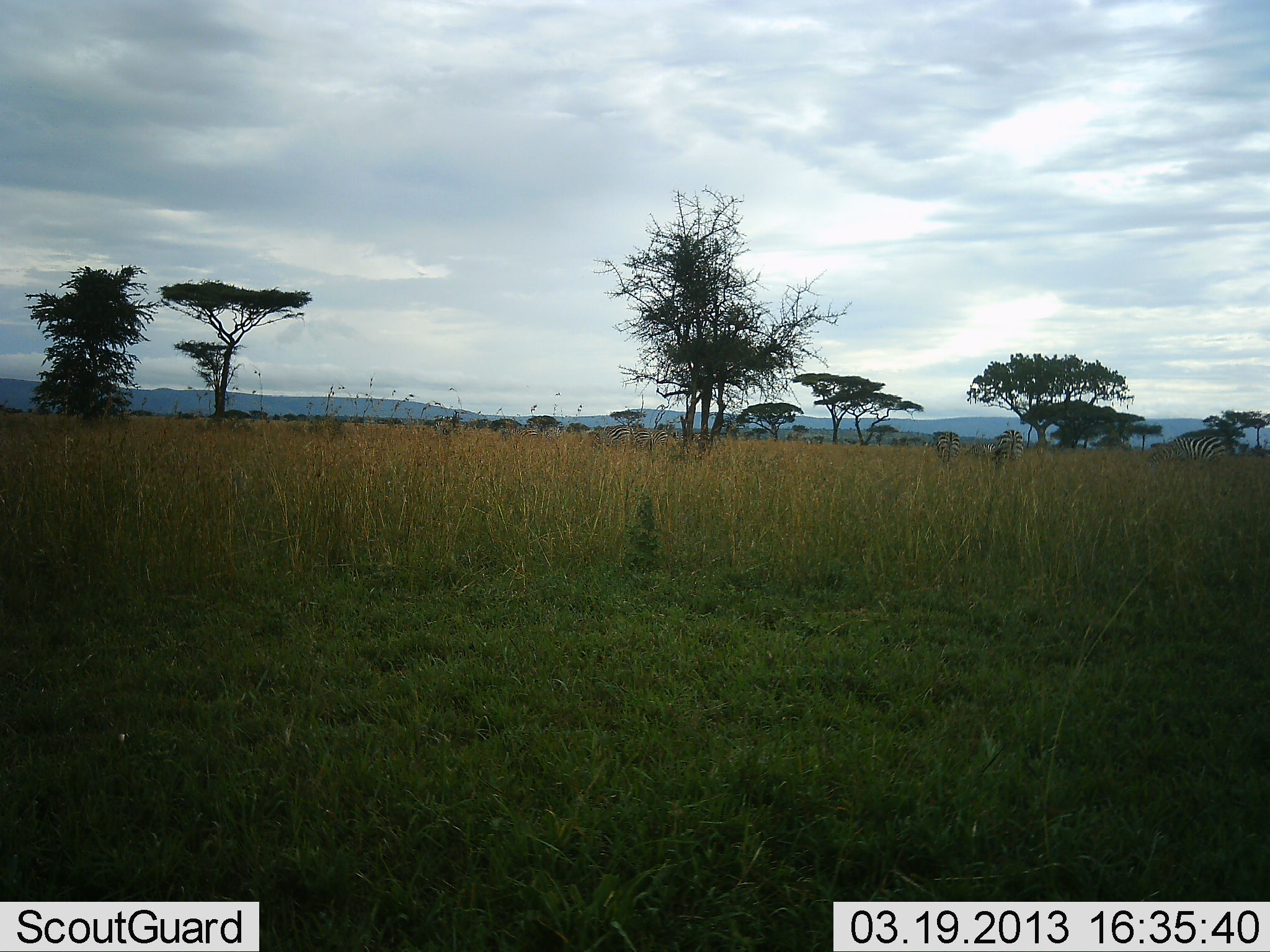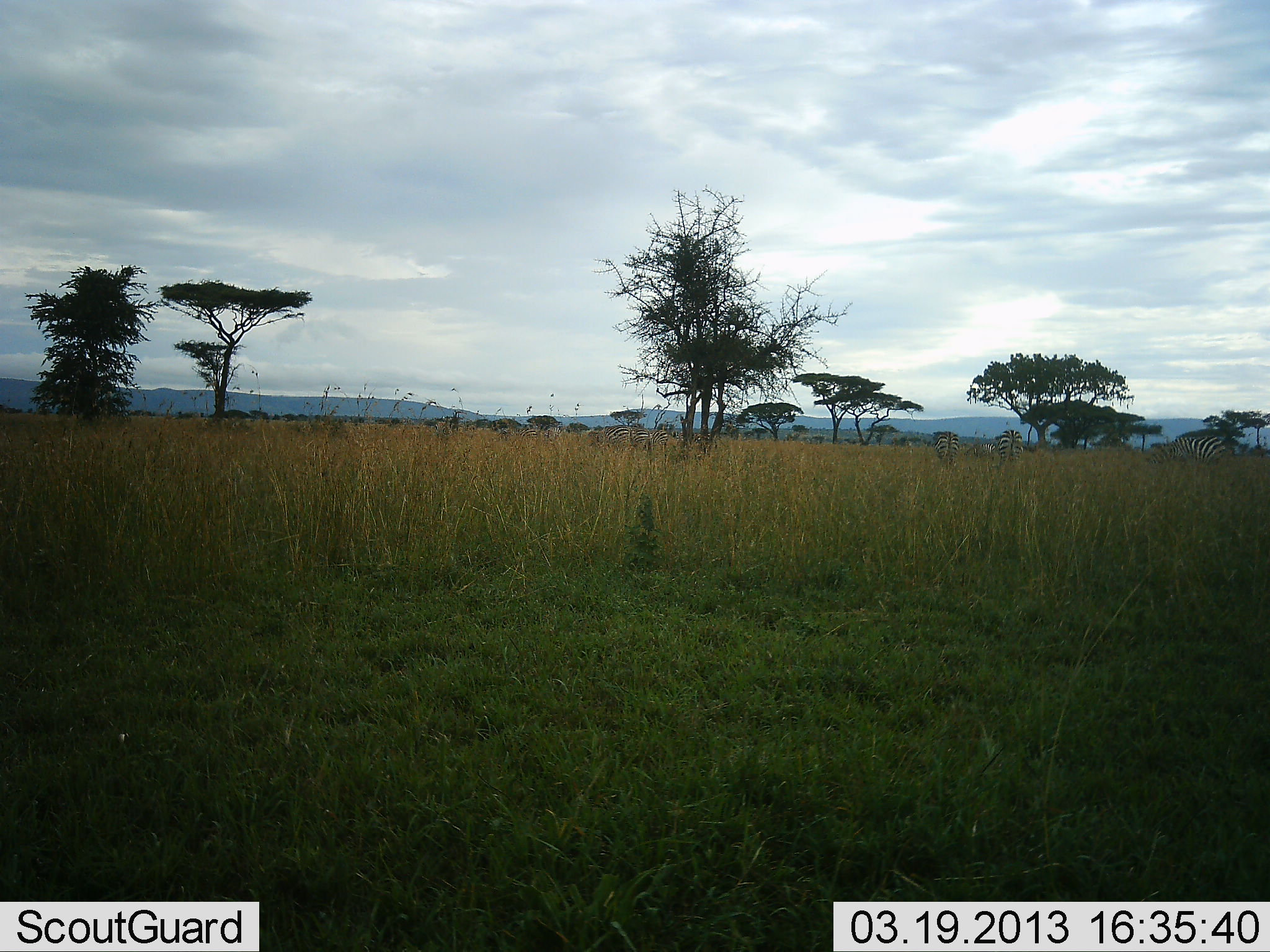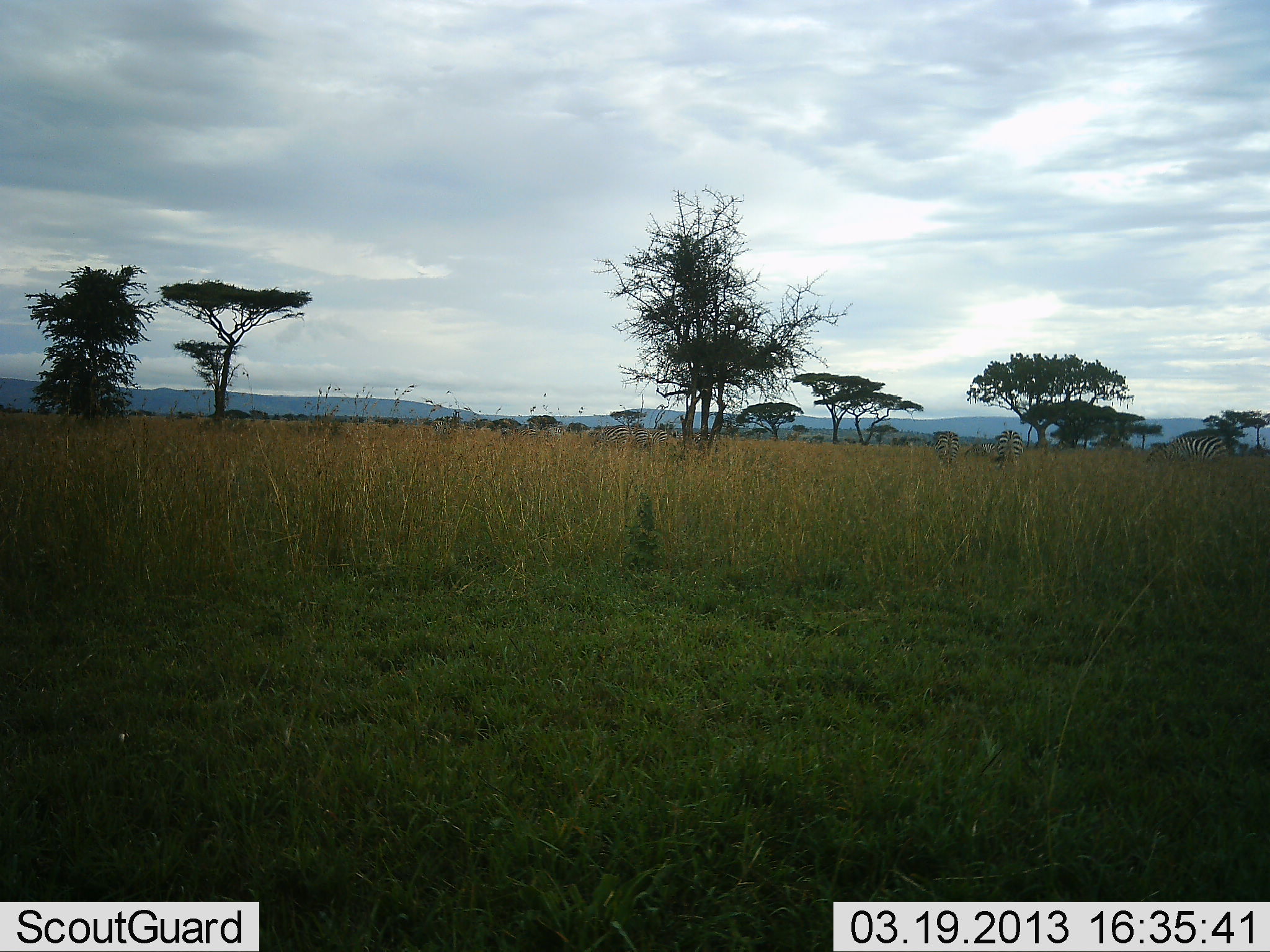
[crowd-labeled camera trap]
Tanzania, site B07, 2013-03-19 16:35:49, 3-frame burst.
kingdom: Animalia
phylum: Chordata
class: Mammalia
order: Perissodactyla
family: Equidae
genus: Equus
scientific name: Equus quagga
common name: plains zebra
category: zebra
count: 3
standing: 45%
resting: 0%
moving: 0%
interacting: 0%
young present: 0%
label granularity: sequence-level